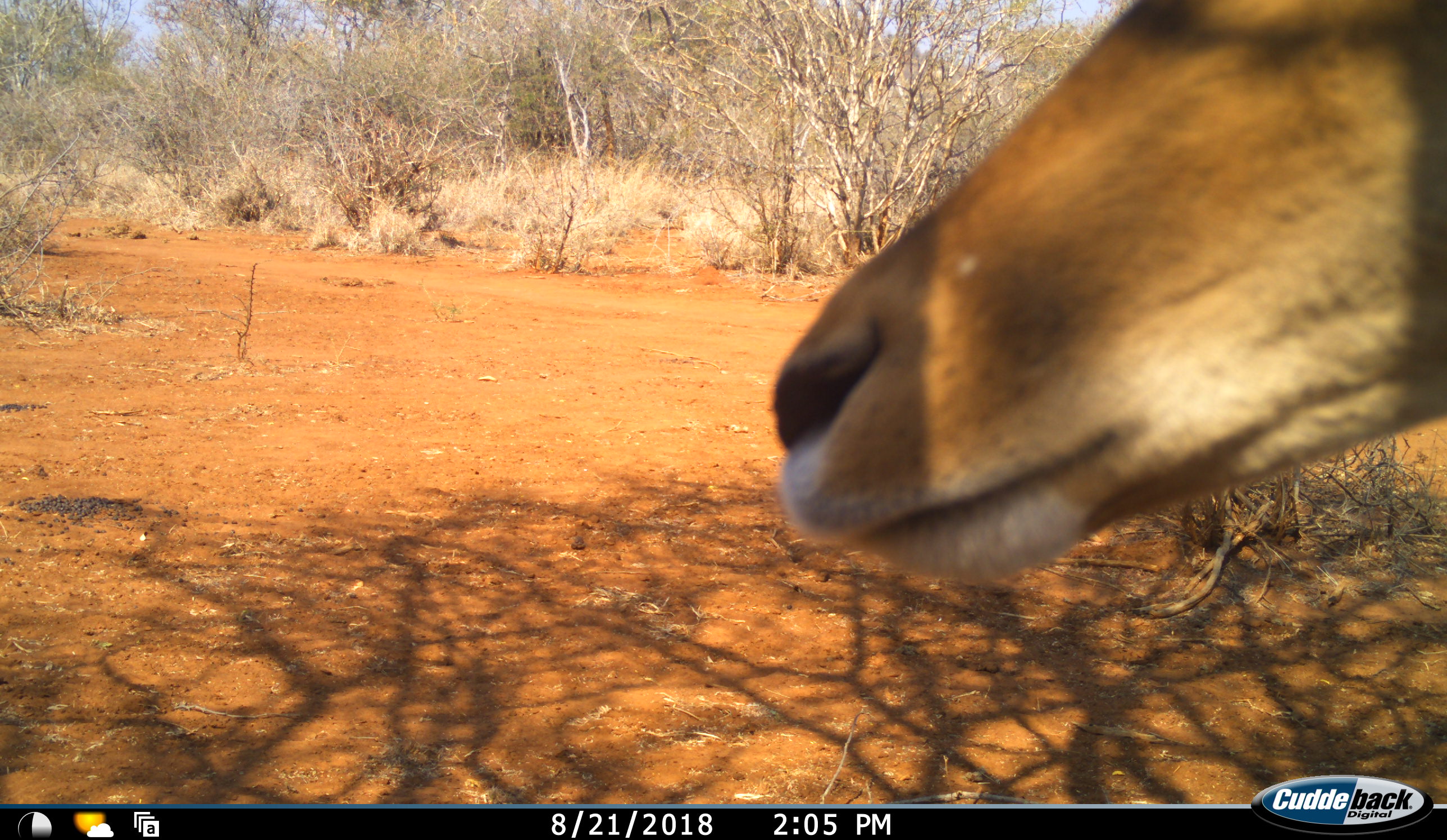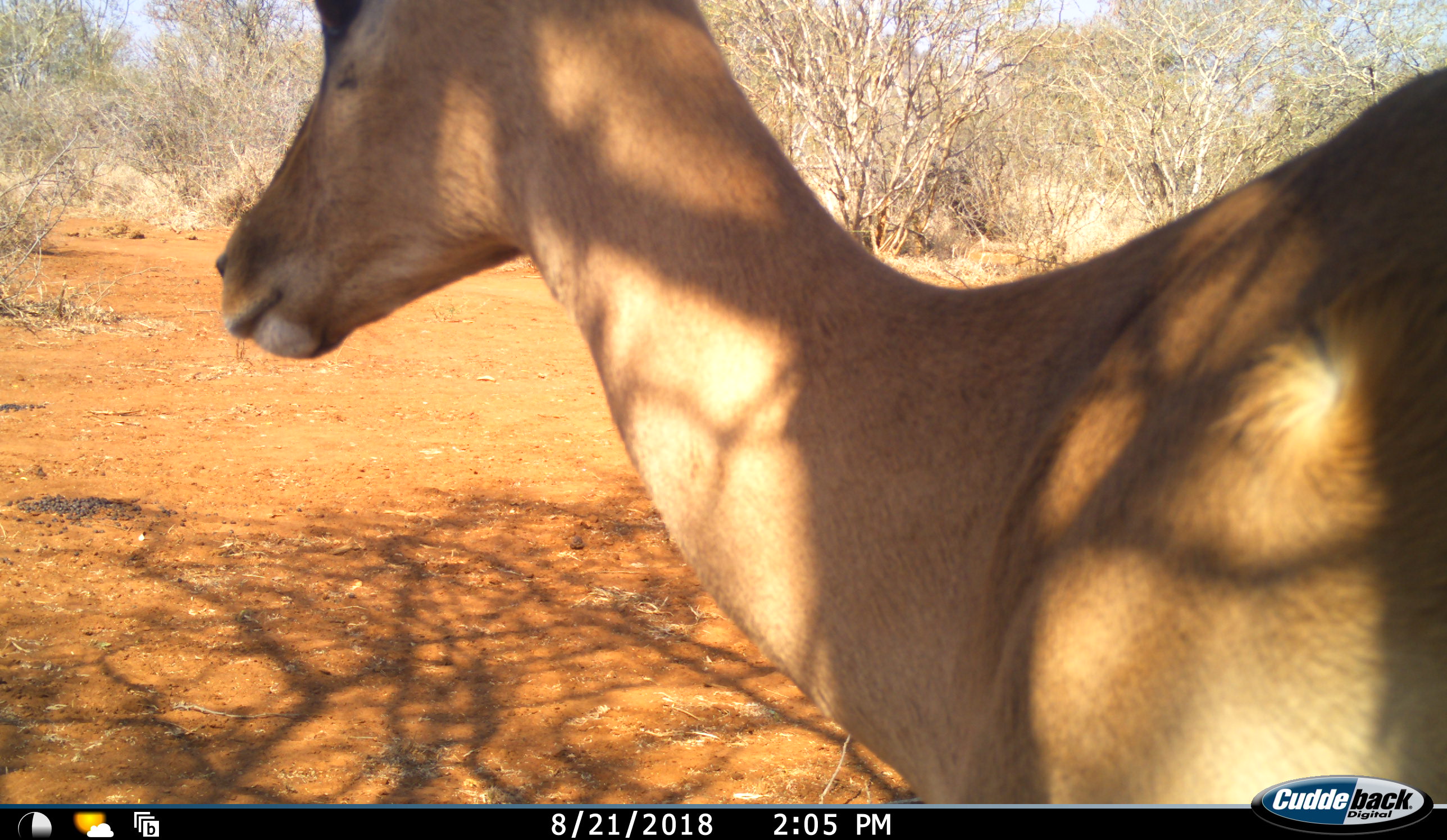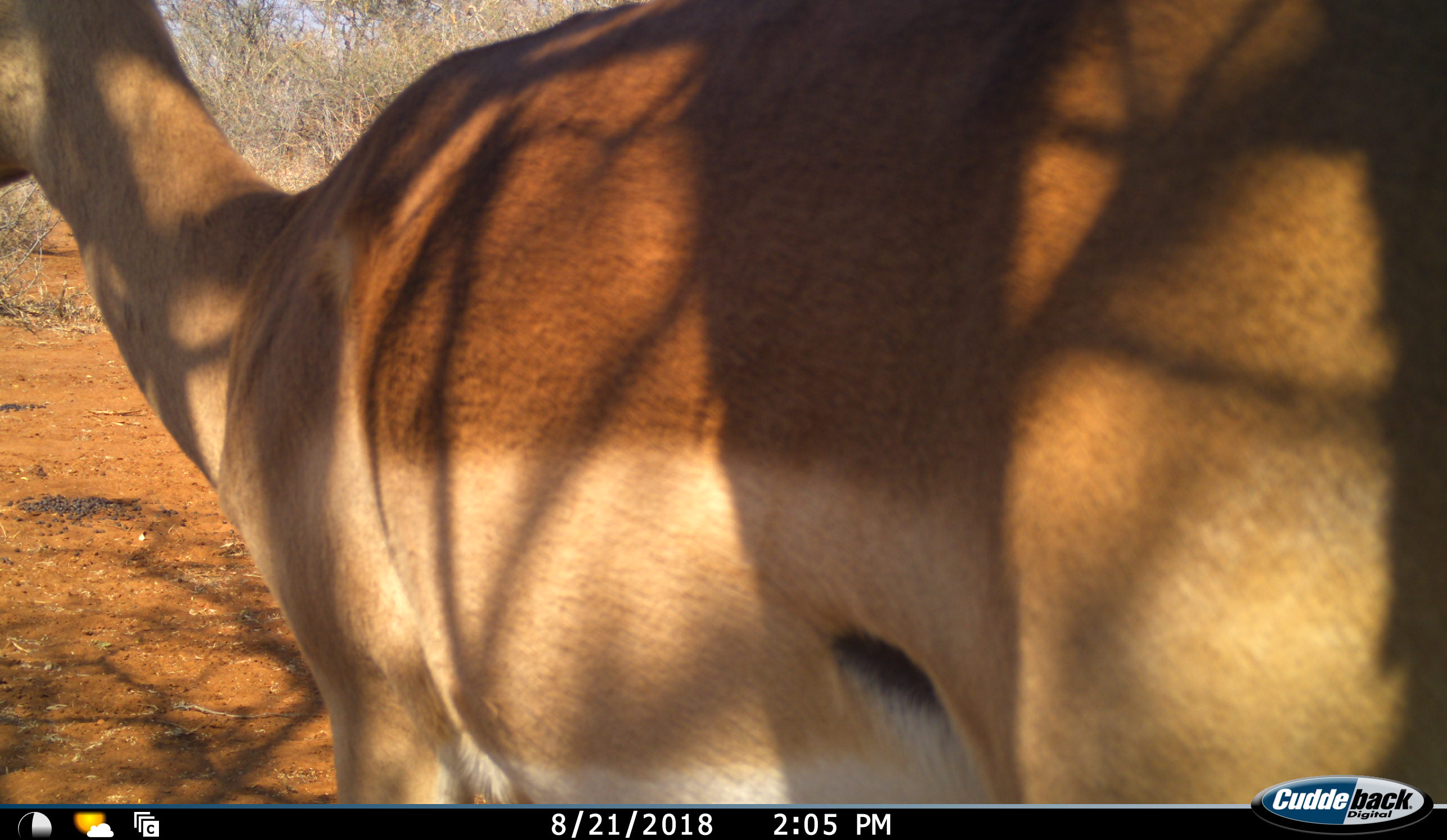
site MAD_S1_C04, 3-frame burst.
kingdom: Animalia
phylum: Chordata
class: Mammalia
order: Artiodactyla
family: Bovidae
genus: Aepyceros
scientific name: Aepyceros melampus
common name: impala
Impala (Aepyceros melampus), count 1. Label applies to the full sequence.